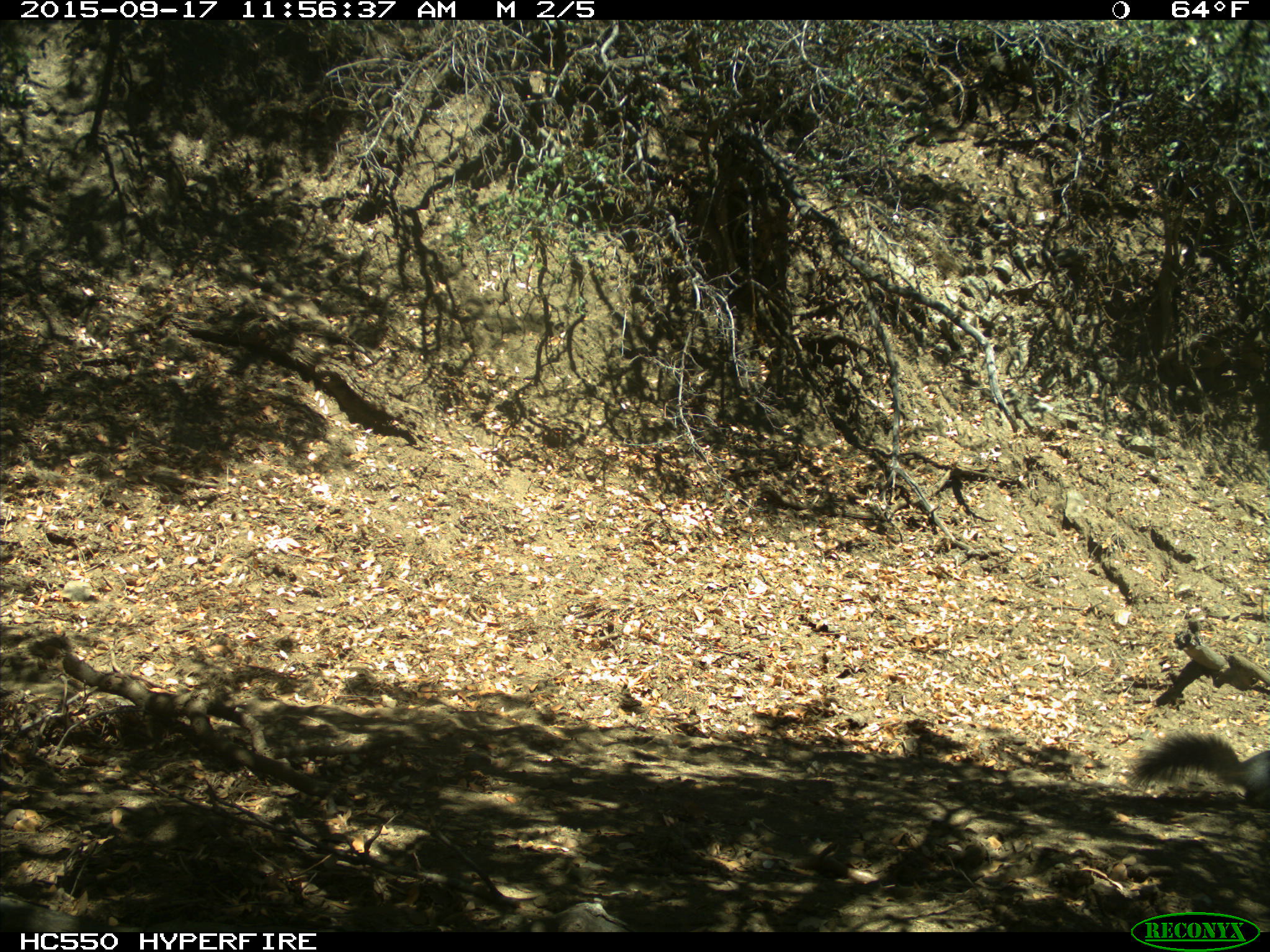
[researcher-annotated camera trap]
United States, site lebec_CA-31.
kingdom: Animalia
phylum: Chordata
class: Mammalia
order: Rodentia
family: Sciuridae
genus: Sciurus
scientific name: Sciurus carolinensis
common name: eastern gray squirrel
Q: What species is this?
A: Sciurus carolinensis (eastern gray squirrel).